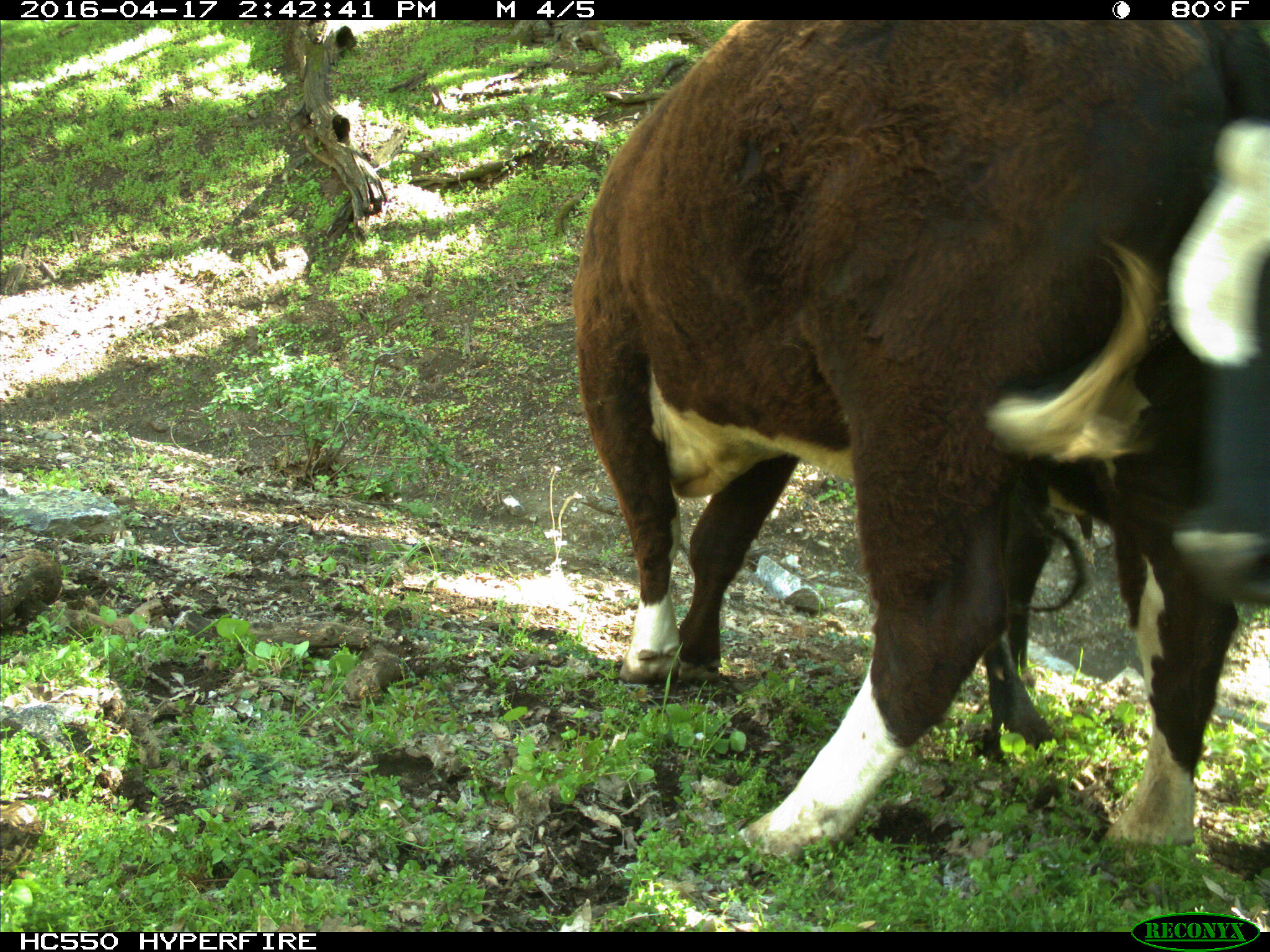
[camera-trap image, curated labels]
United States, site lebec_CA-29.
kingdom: Animalia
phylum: Chordata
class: Mammalia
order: Artiodactyla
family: Bovidae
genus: Bos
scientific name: Bos taurus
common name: domestic cow